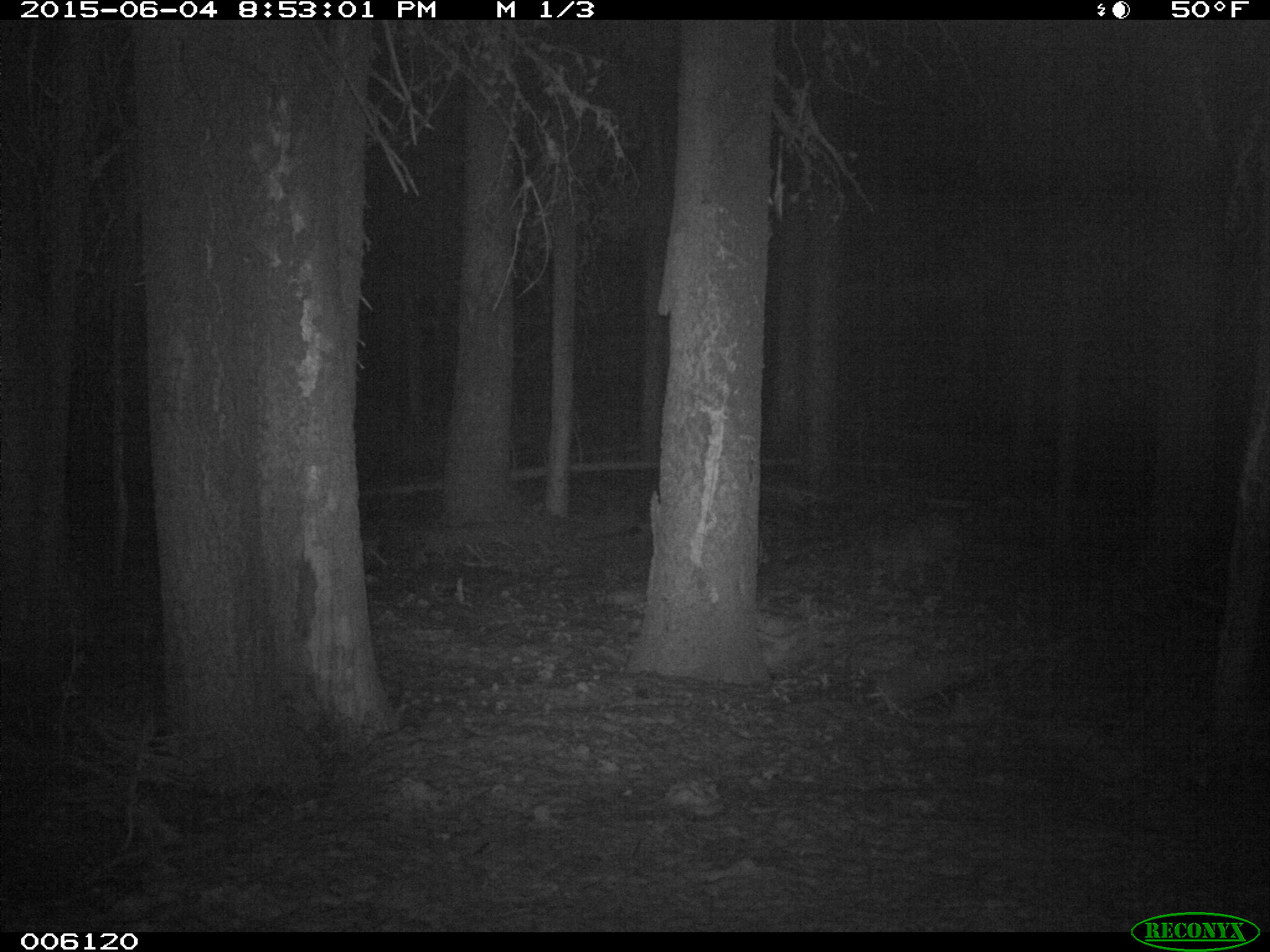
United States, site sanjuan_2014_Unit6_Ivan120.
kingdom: Animalia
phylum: Chordata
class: Mammalia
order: Carnivora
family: Canidae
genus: Canis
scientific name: Canis latrans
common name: coyote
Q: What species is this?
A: Canis latrans (coyote).